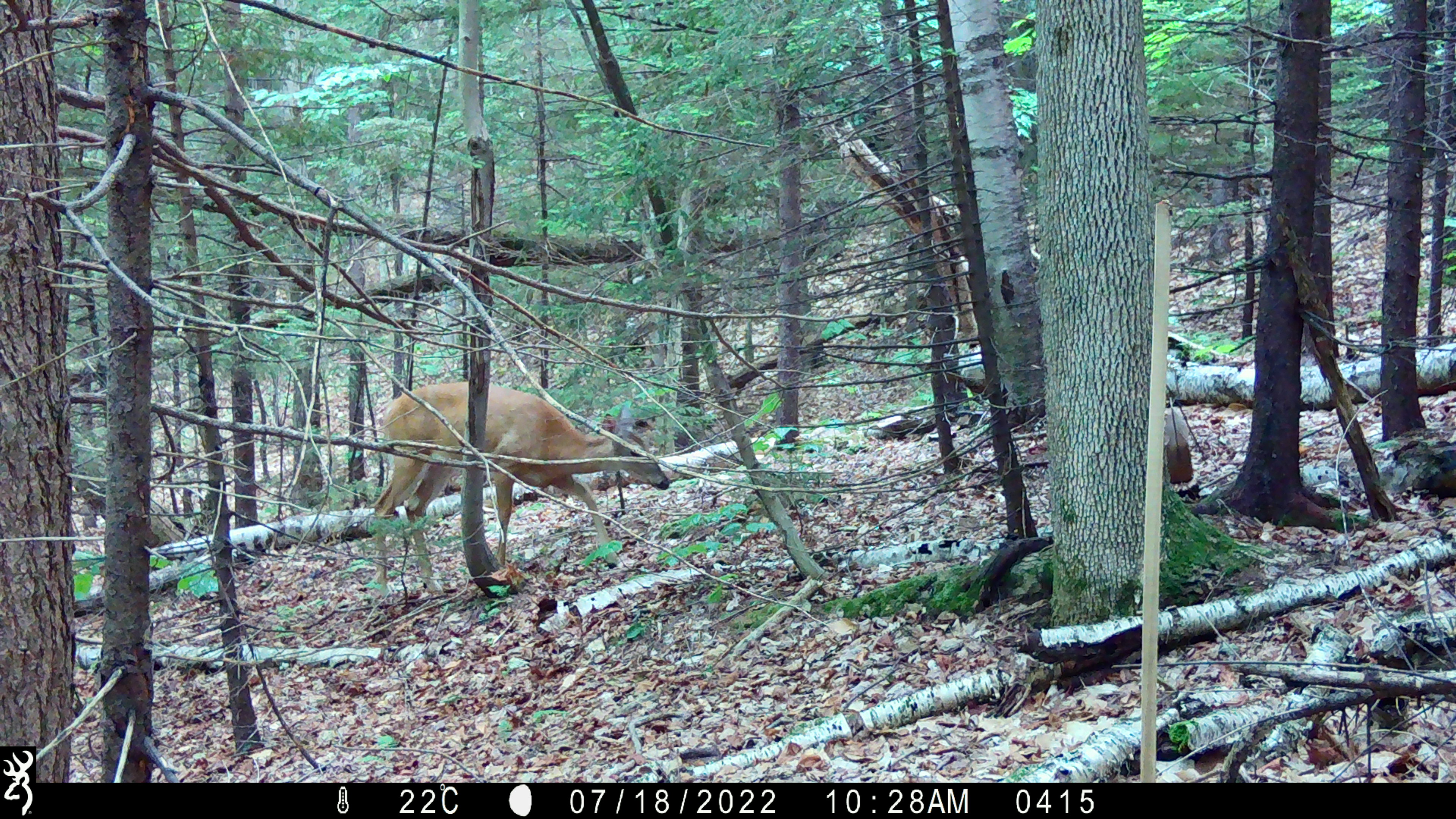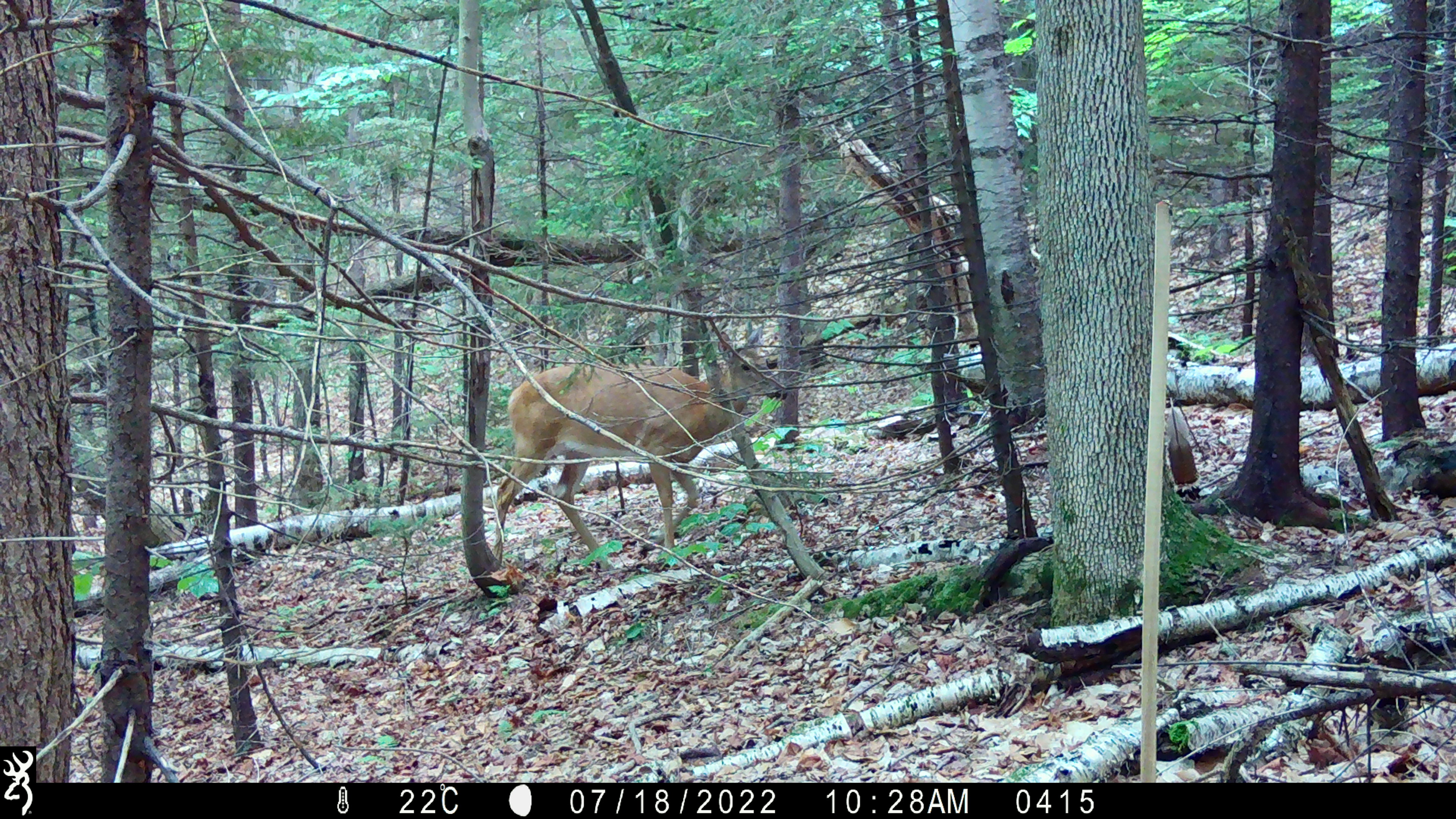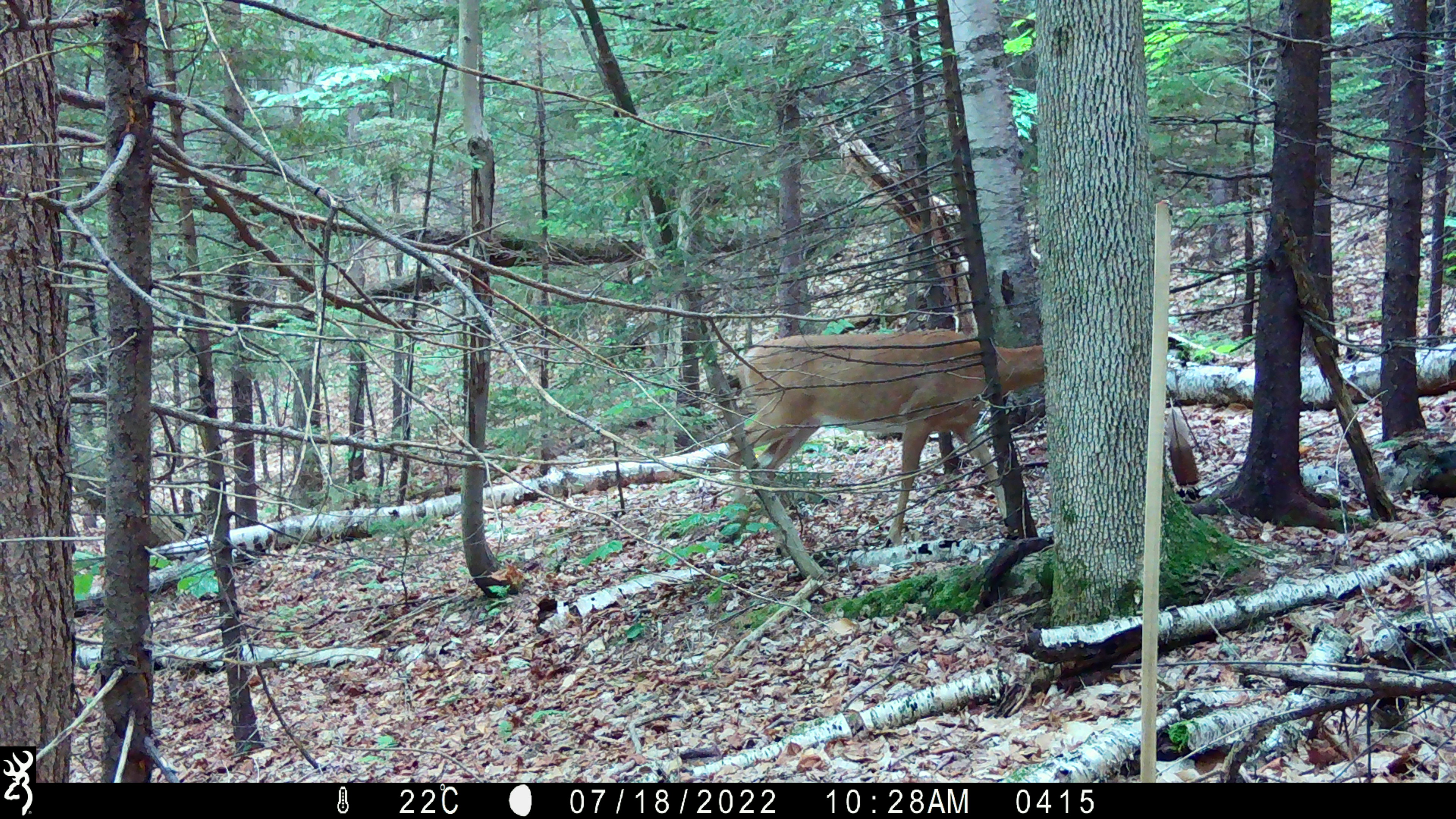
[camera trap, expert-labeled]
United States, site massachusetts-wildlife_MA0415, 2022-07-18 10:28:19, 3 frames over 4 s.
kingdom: Animalia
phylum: Chordata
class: Mammalia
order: Artiodactyla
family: Cervidae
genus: Odocoileus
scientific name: Odocoileus virginianus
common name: white-tailed deer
White-tailed deer (Odocoileus virginianus).